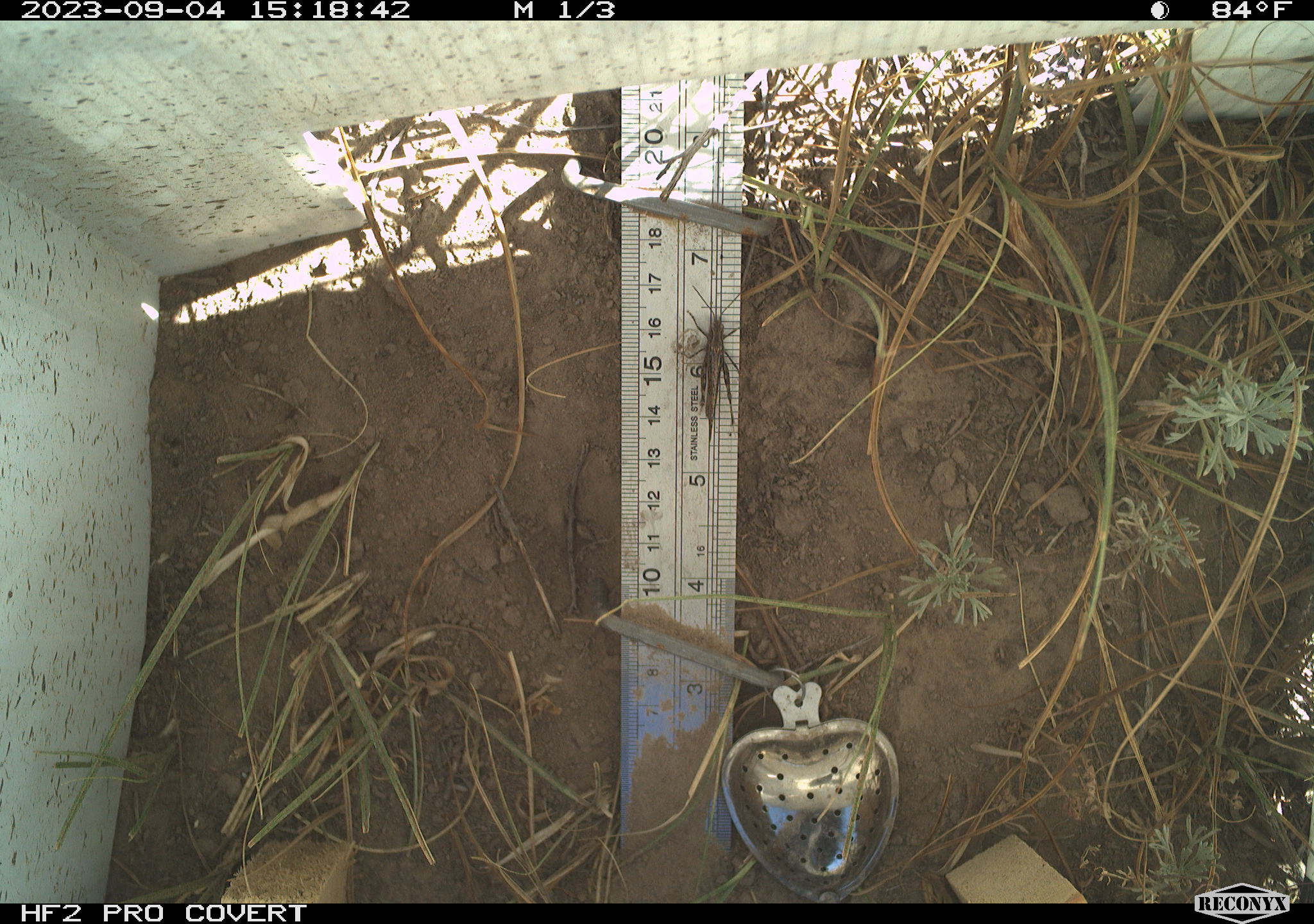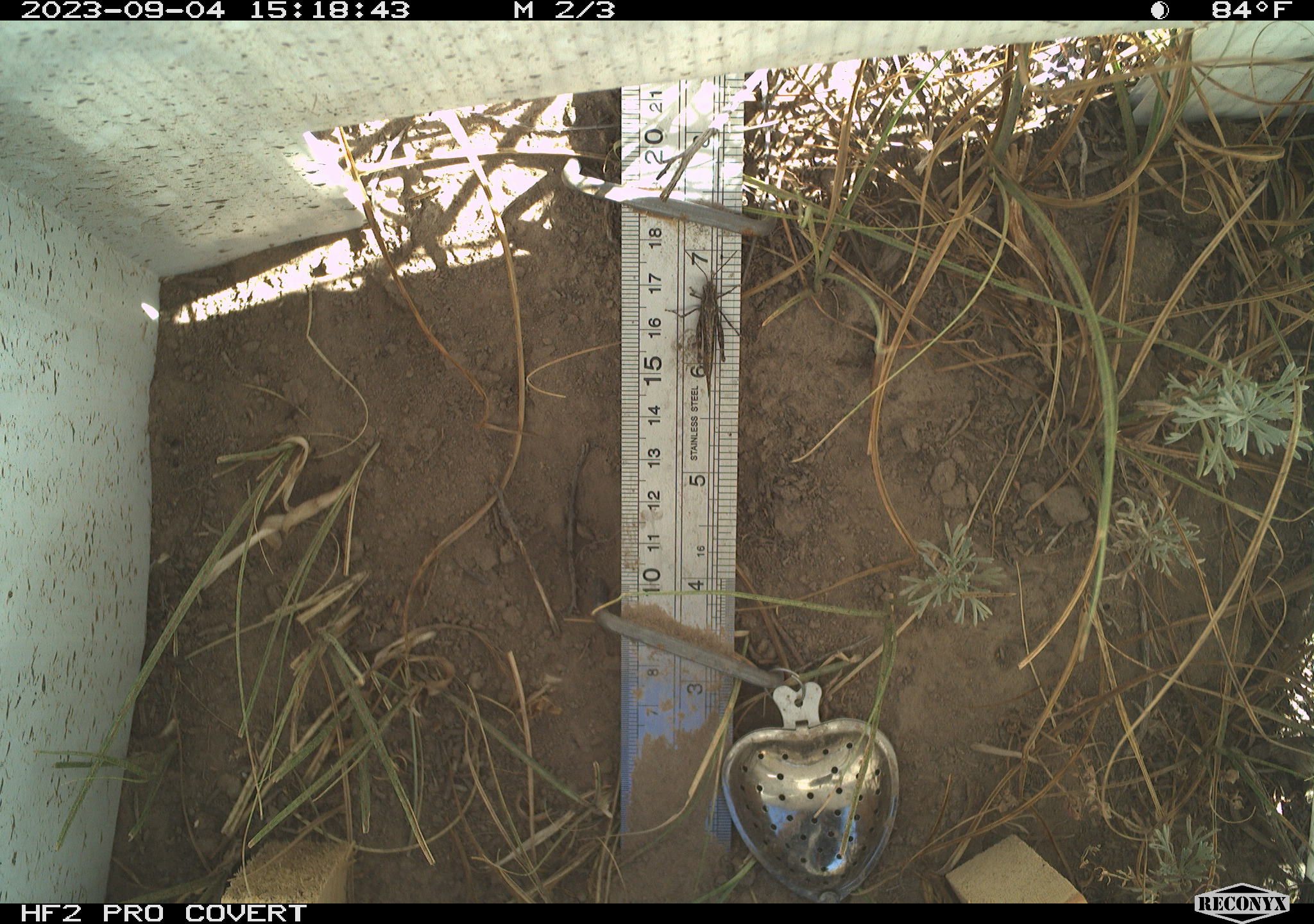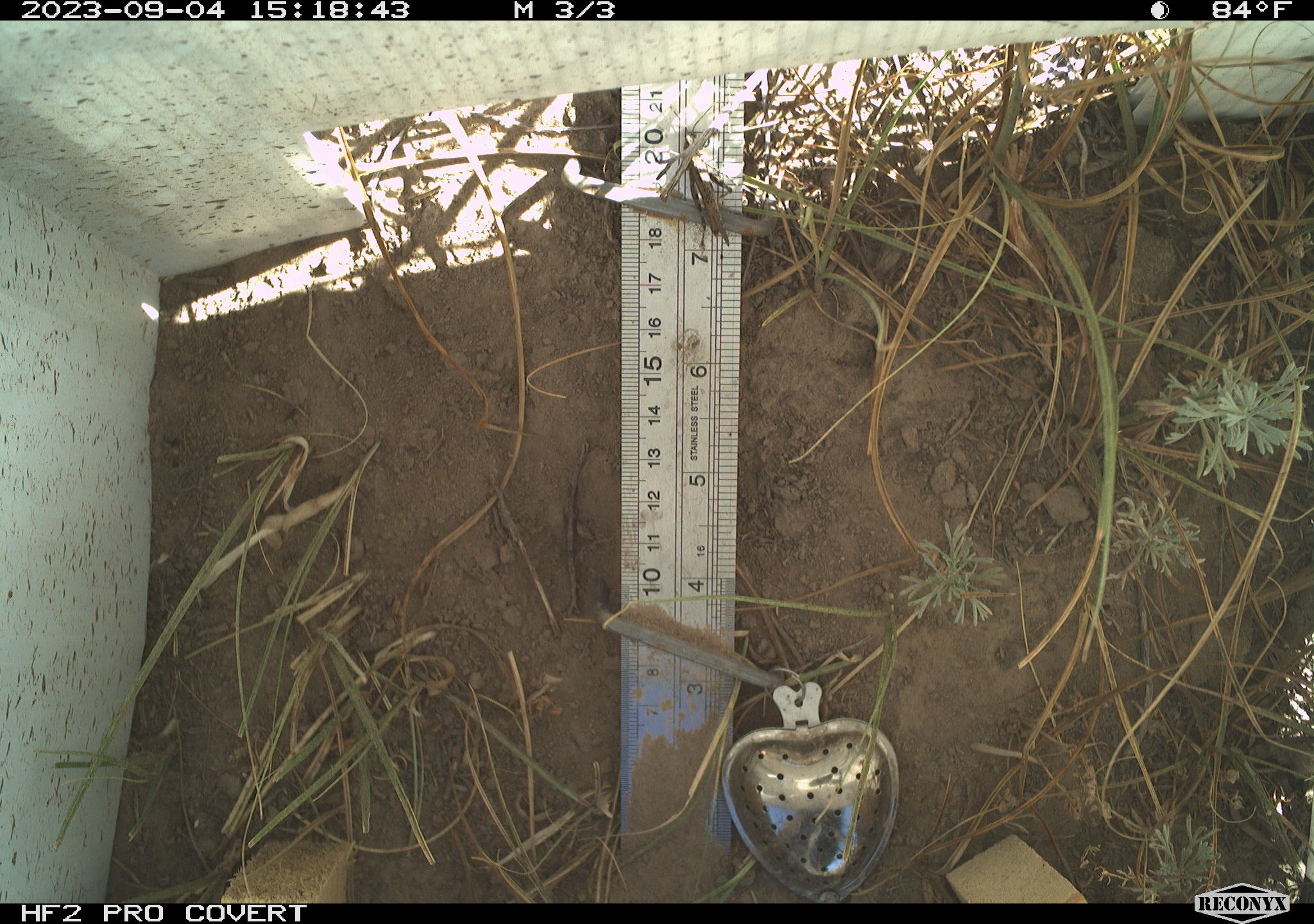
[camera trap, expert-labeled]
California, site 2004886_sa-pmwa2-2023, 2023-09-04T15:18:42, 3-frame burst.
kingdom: Animalia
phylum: Arthropoda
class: Insecta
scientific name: Insecta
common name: insect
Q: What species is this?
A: Insect (Insecta).